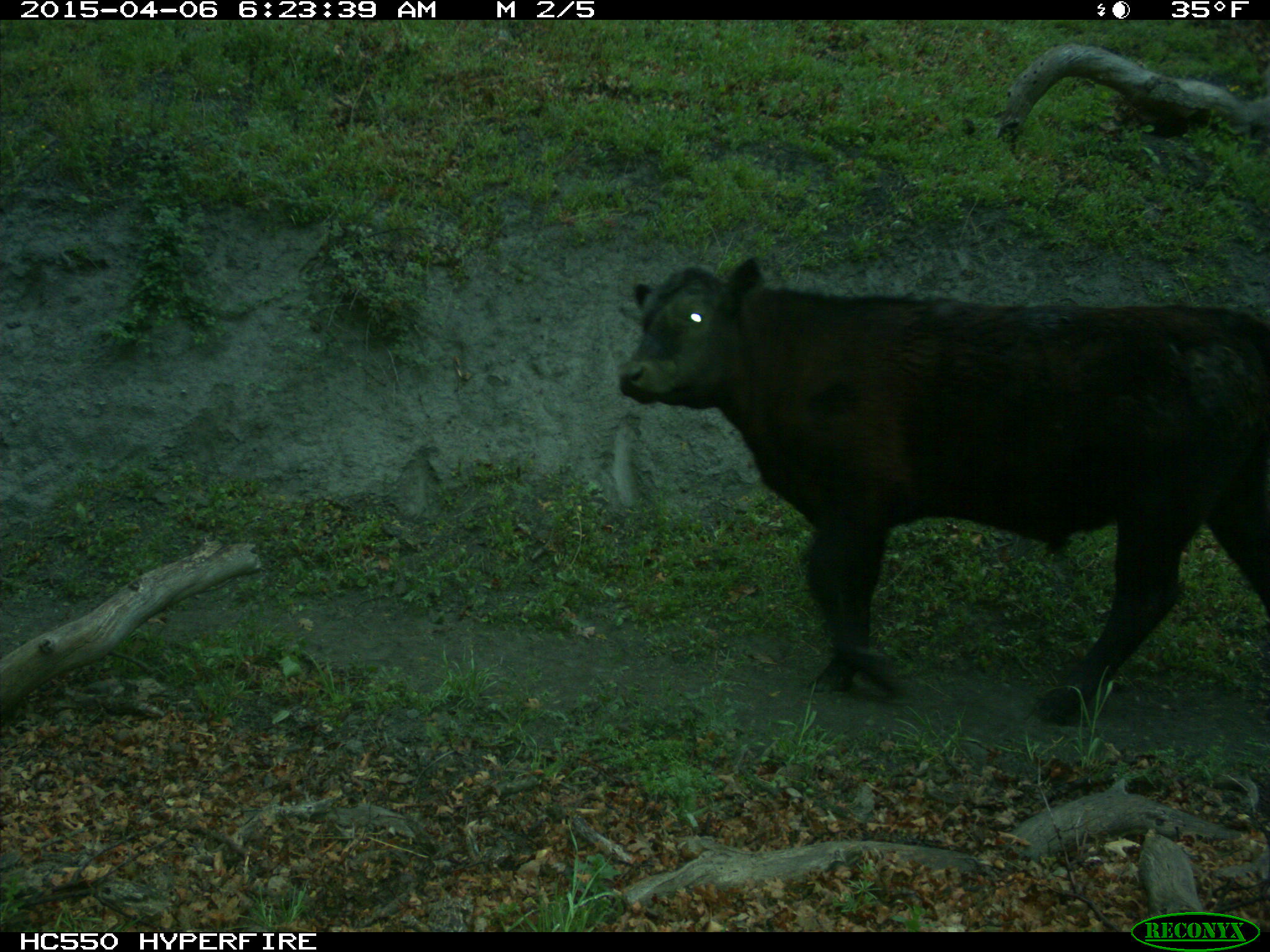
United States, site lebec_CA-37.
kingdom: Animalia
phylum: Chordata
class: Mammalia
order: Artiodactyla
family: Bovidae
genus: Bos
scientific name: Bos taurus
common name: domestic cow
Bos taurus (domestic cow).